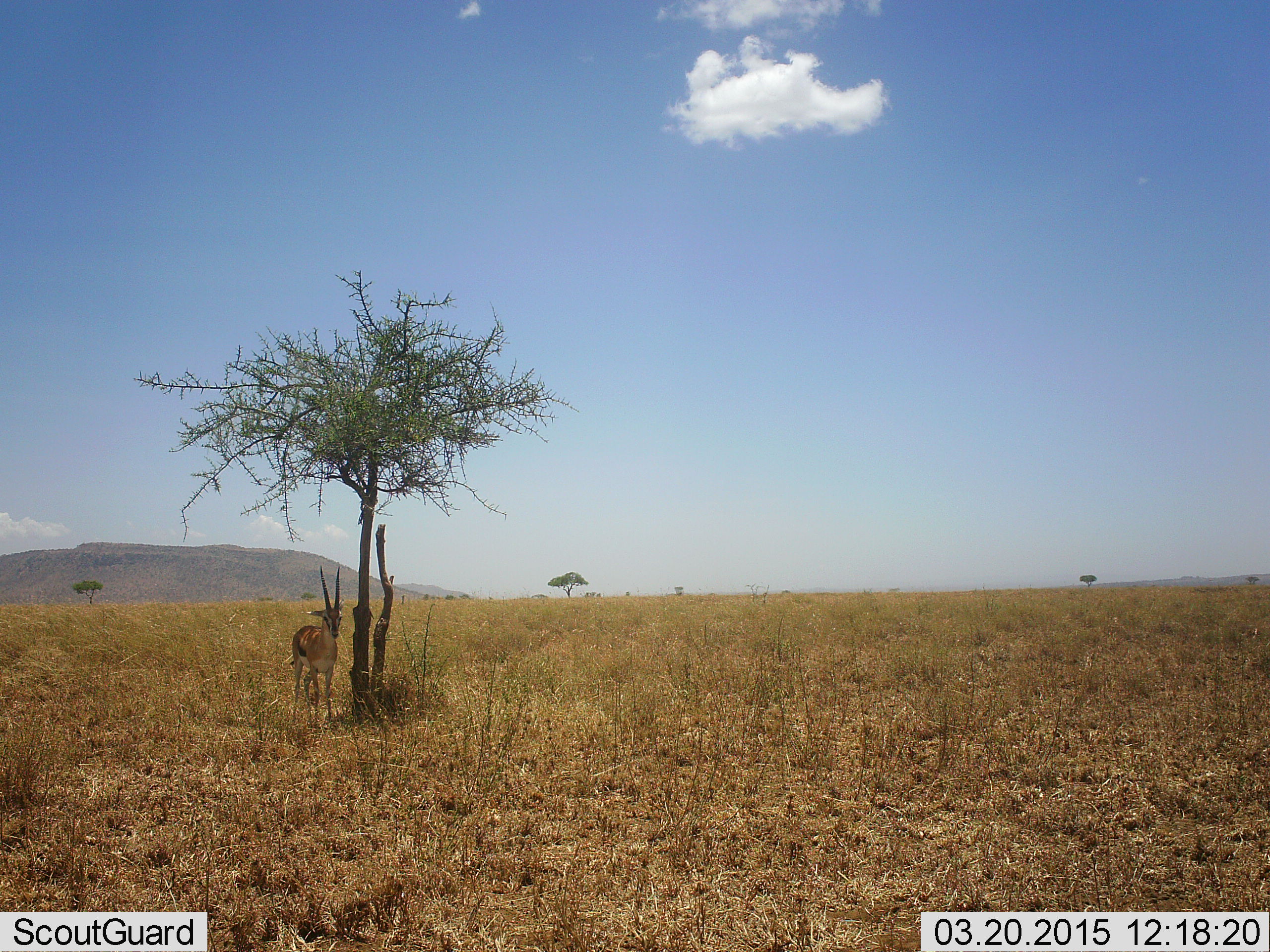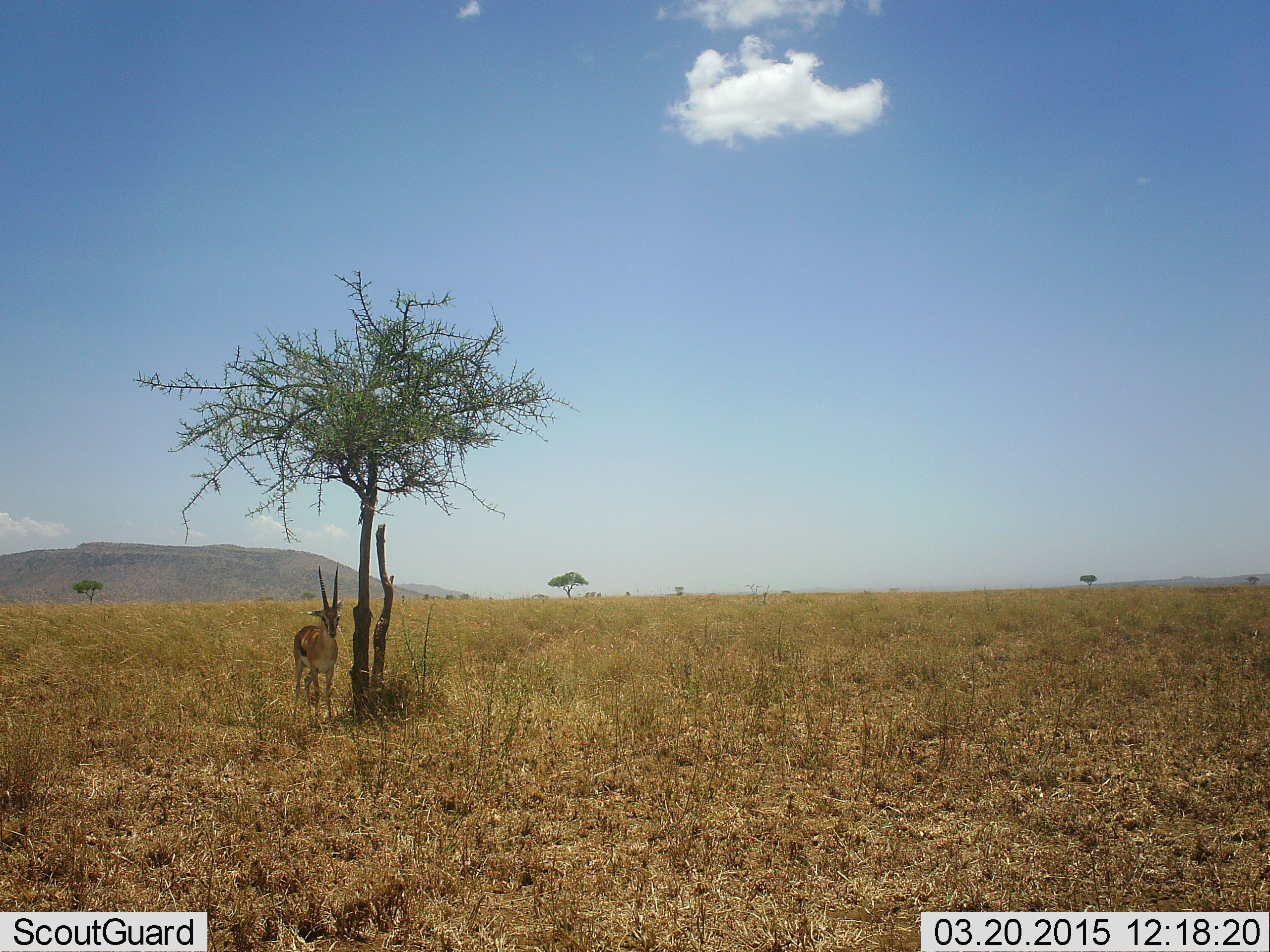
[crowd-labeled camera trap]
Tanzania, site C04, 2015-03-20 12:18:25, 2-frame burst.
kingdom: Animalia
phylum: Chordata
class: Mammalia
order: Artiodactyla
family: Bovidae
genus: Eudorcas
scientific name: Eudorcas thomsonii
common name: thomson's gazelle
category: gazellethomsons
Gazellethomsons (thomson's gazelle) (Eudorcas thomsonii), count 1. Behavior (volunteer vote fractions): standing 90%, resting 20%, moving 0%, interacting 0%. Young present (vote fraction): 0%. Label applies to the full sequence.